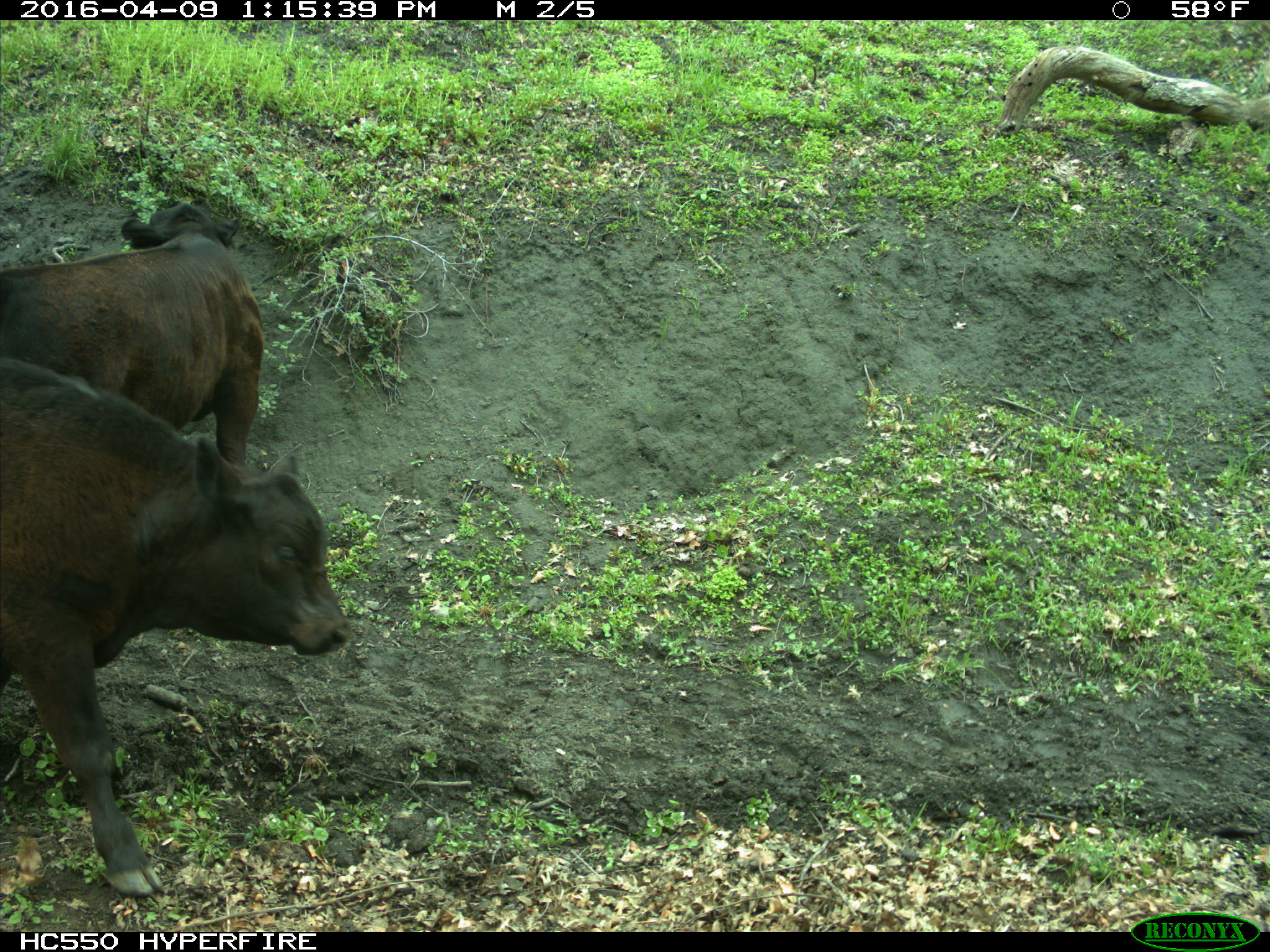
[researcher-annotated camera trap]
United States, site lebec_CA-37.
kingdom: Animalia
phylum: Chordata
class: Mammalia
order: Artiodactyla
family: Bovidae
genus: Bos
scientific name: Bos taurus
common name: domestic cow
Bos taurus (domestic cow).